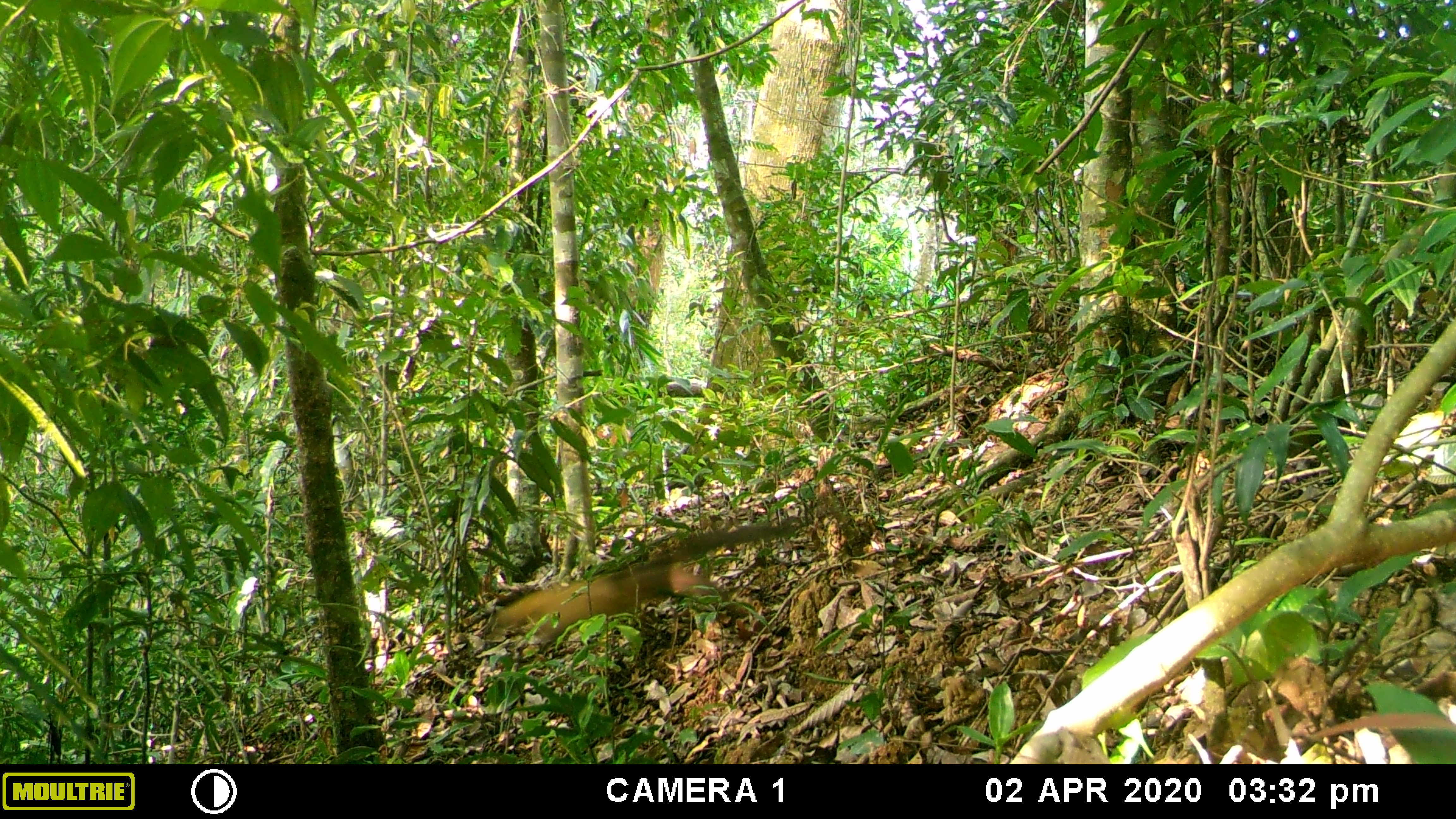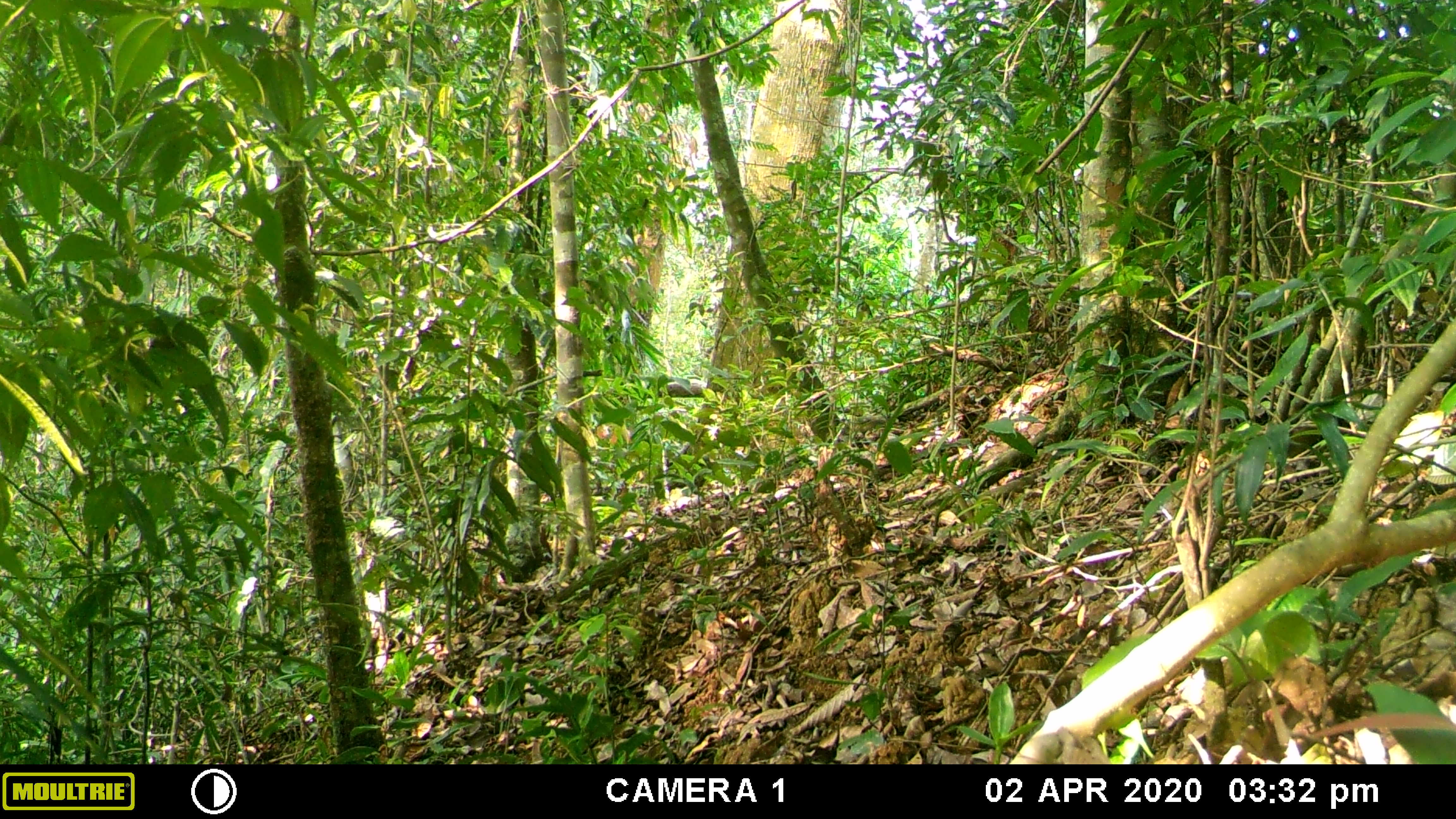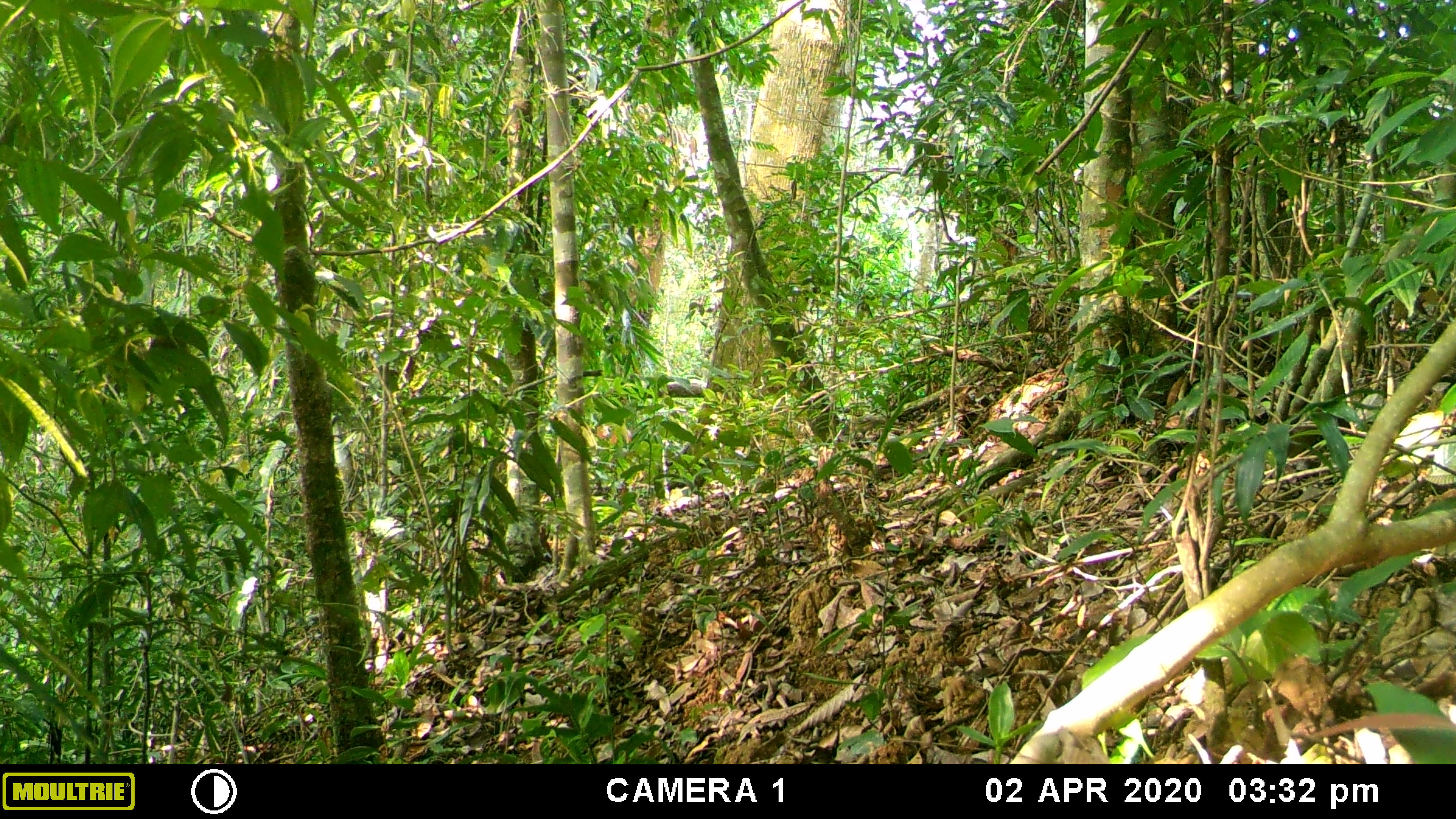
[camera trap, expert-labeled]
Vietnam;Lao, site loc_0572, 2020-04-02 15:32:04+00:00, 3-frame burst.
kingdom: Animalia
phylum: Chordata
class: Mammalia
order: Carnivora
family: Mustelidae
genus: Martes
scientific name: Martes flavigula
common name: yellow-throated marten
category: yellow throated marten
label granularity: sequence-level